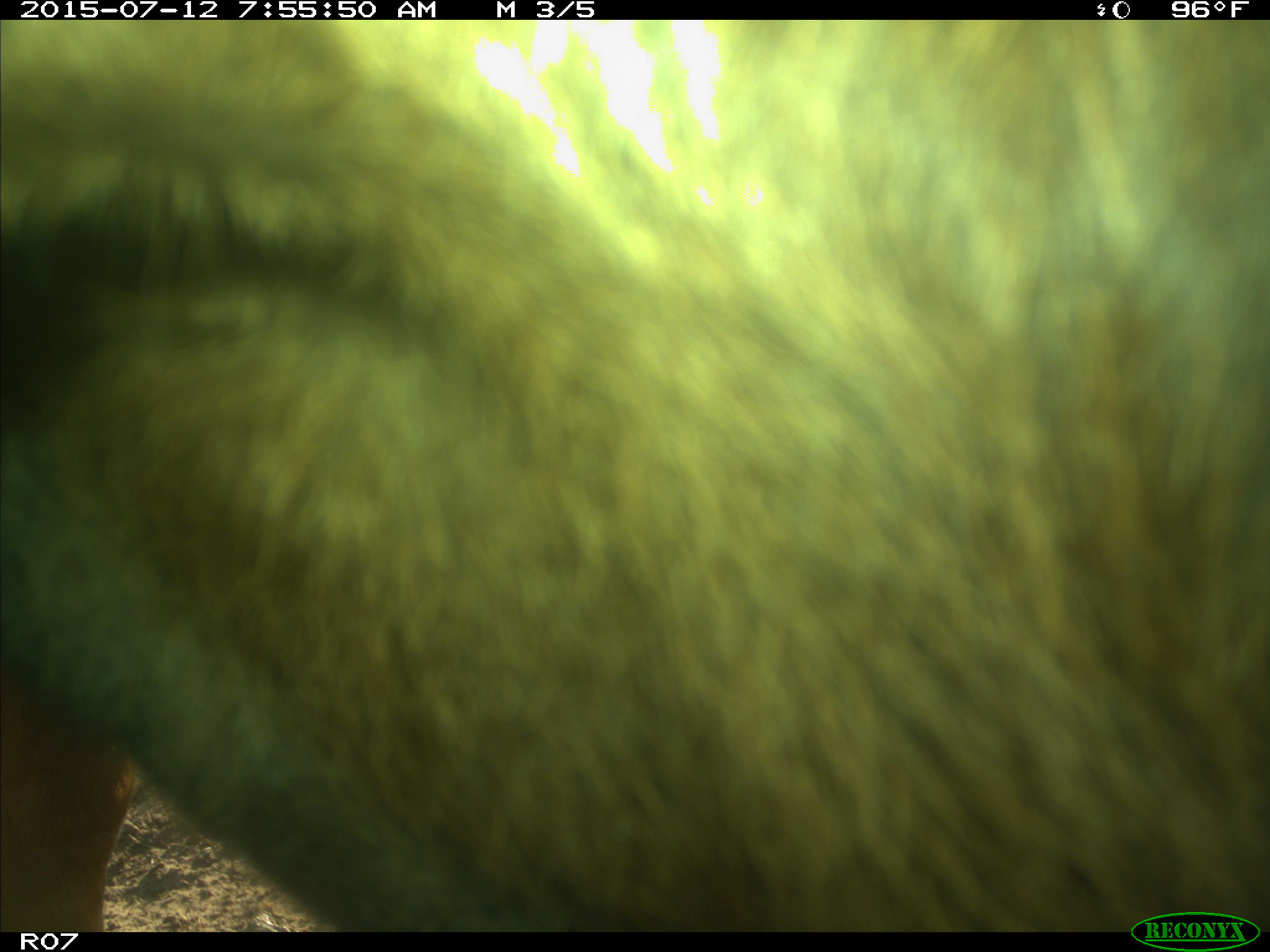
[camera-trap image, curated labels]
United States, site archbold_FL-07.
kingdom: Animalia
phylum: Chordata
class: Mammalia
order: Artiodactyla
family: Bovidae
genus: Bos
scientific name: Bos taurus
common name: domestic cow